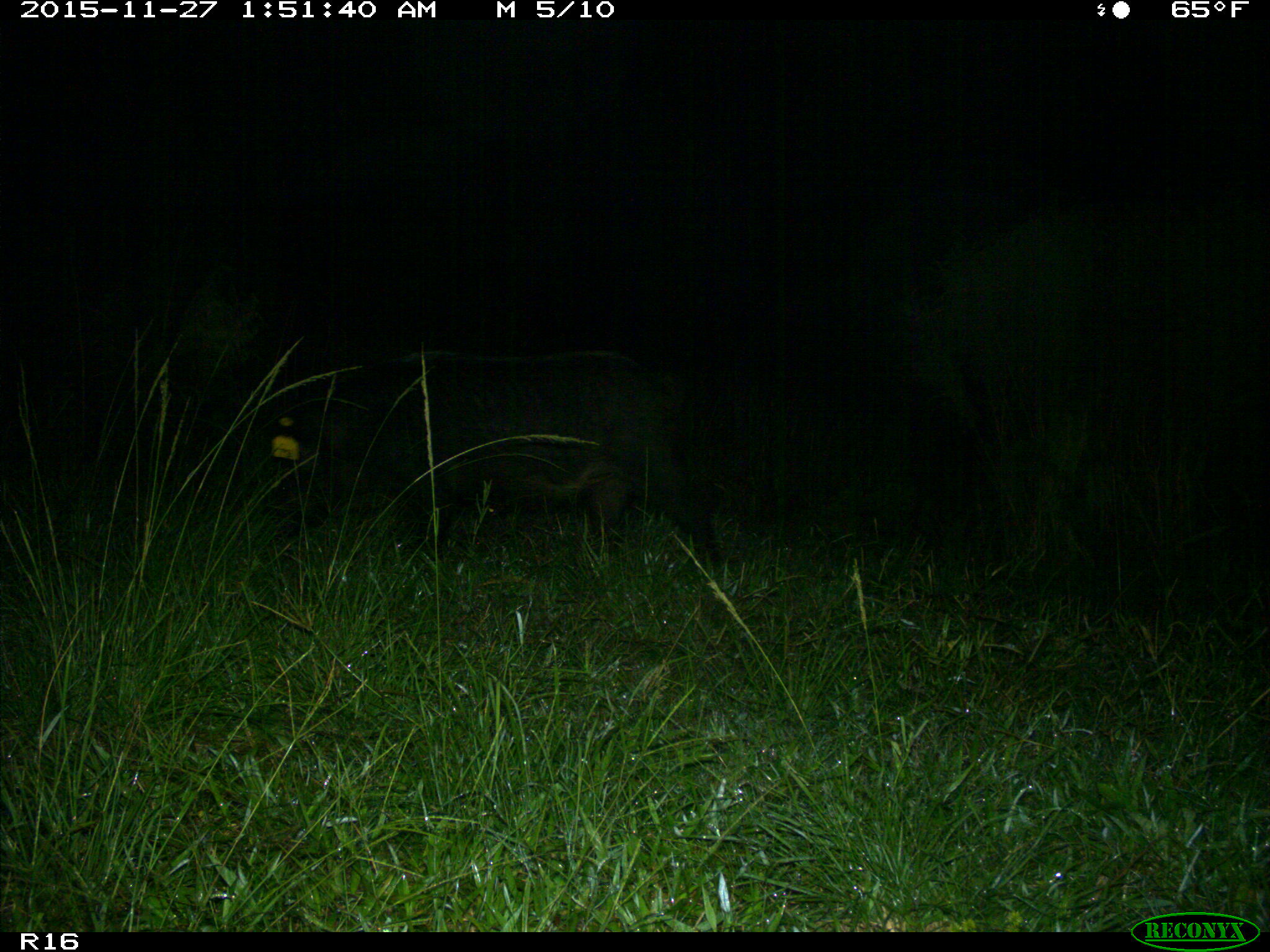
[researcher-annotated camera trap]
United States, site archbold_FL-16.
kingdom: Animalia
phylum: Chordata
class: Mammalia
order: Artiodactyla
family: Suidae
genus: Sus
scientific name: Sus scrofa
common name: wild boar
Sus scrofa (wild boar).